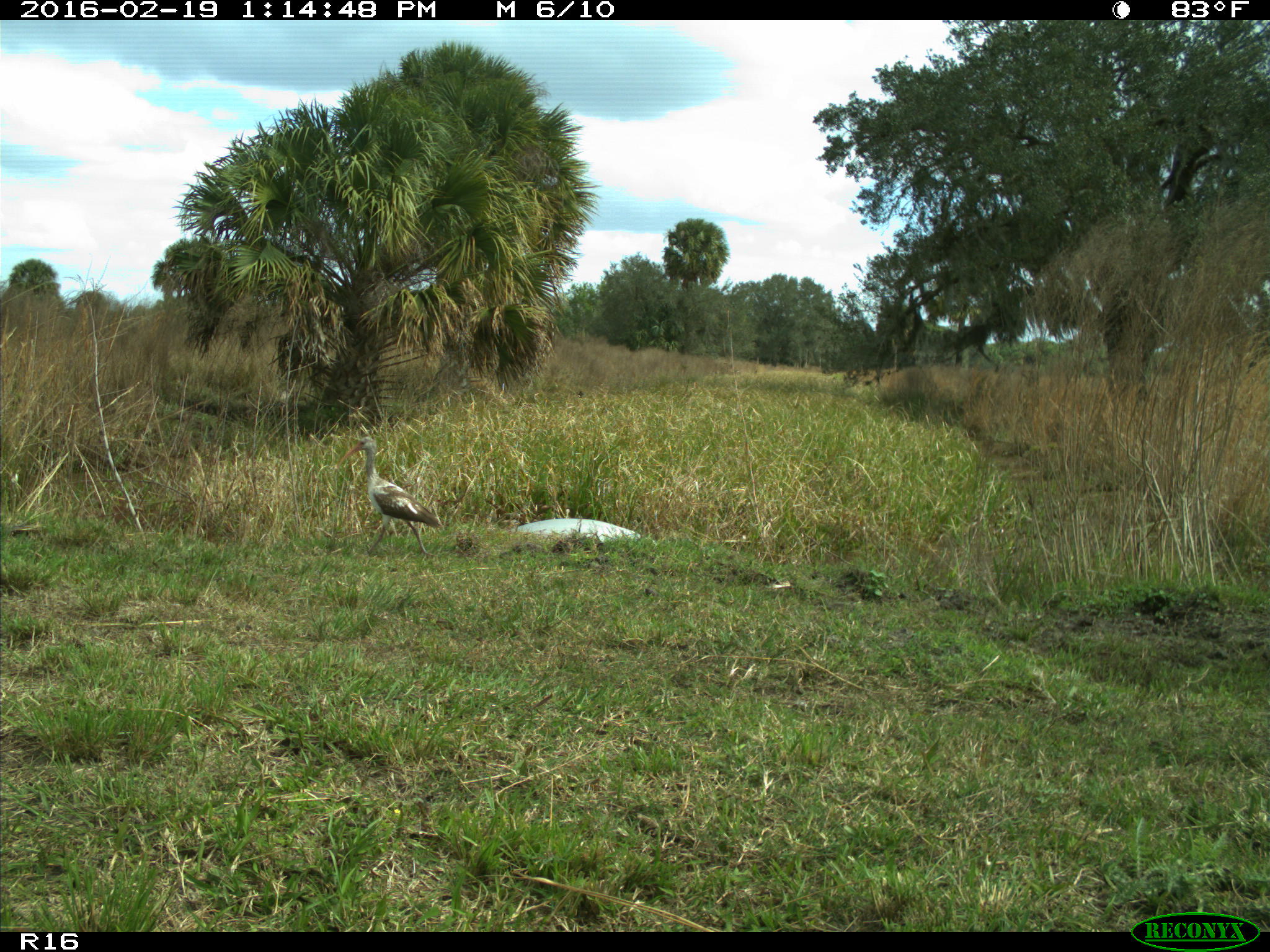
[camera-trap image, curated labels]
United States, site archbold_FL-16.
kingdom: Animalia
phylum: Chordata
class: Aves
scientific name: Aves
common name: birds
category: unidentified bird